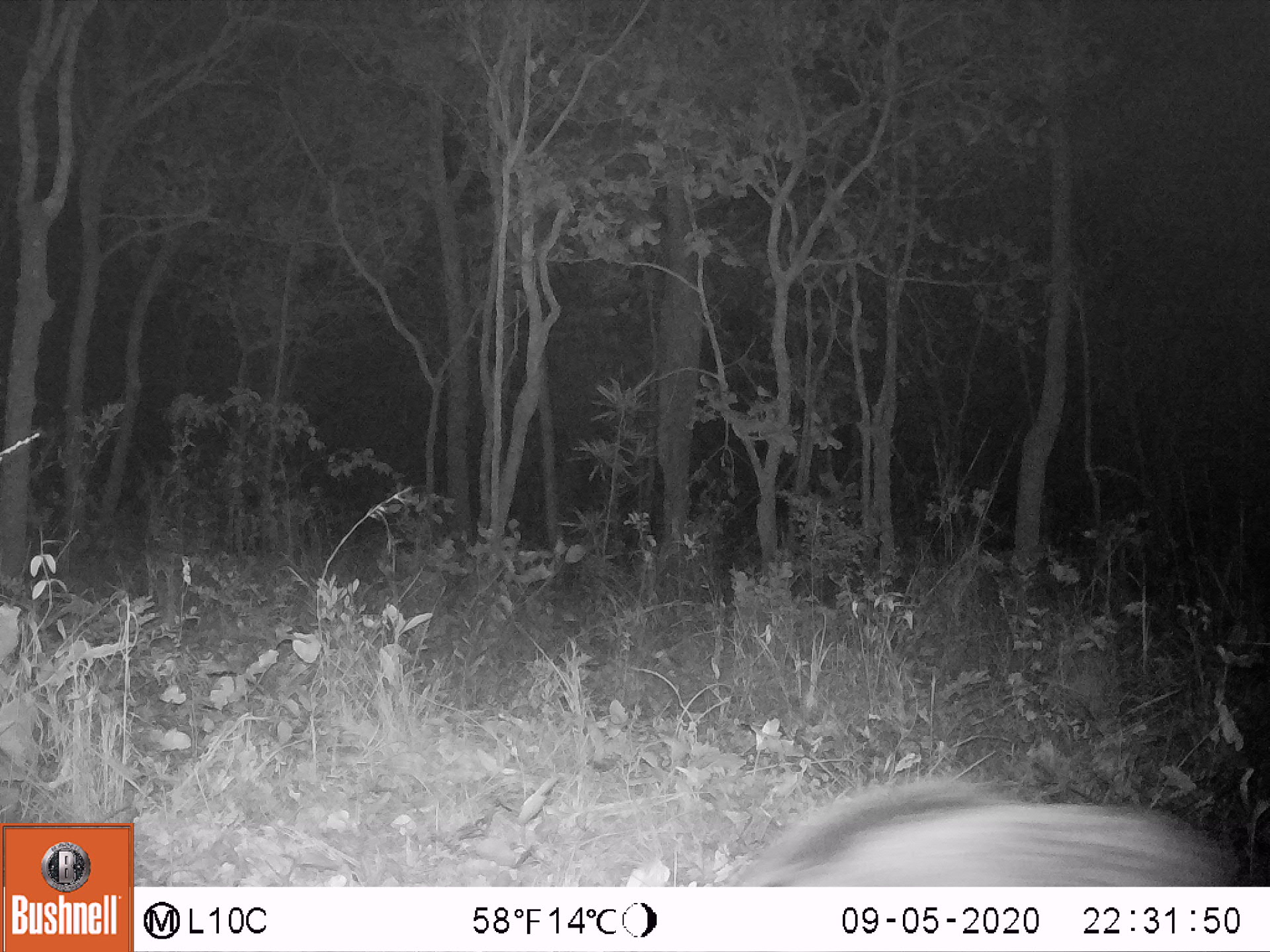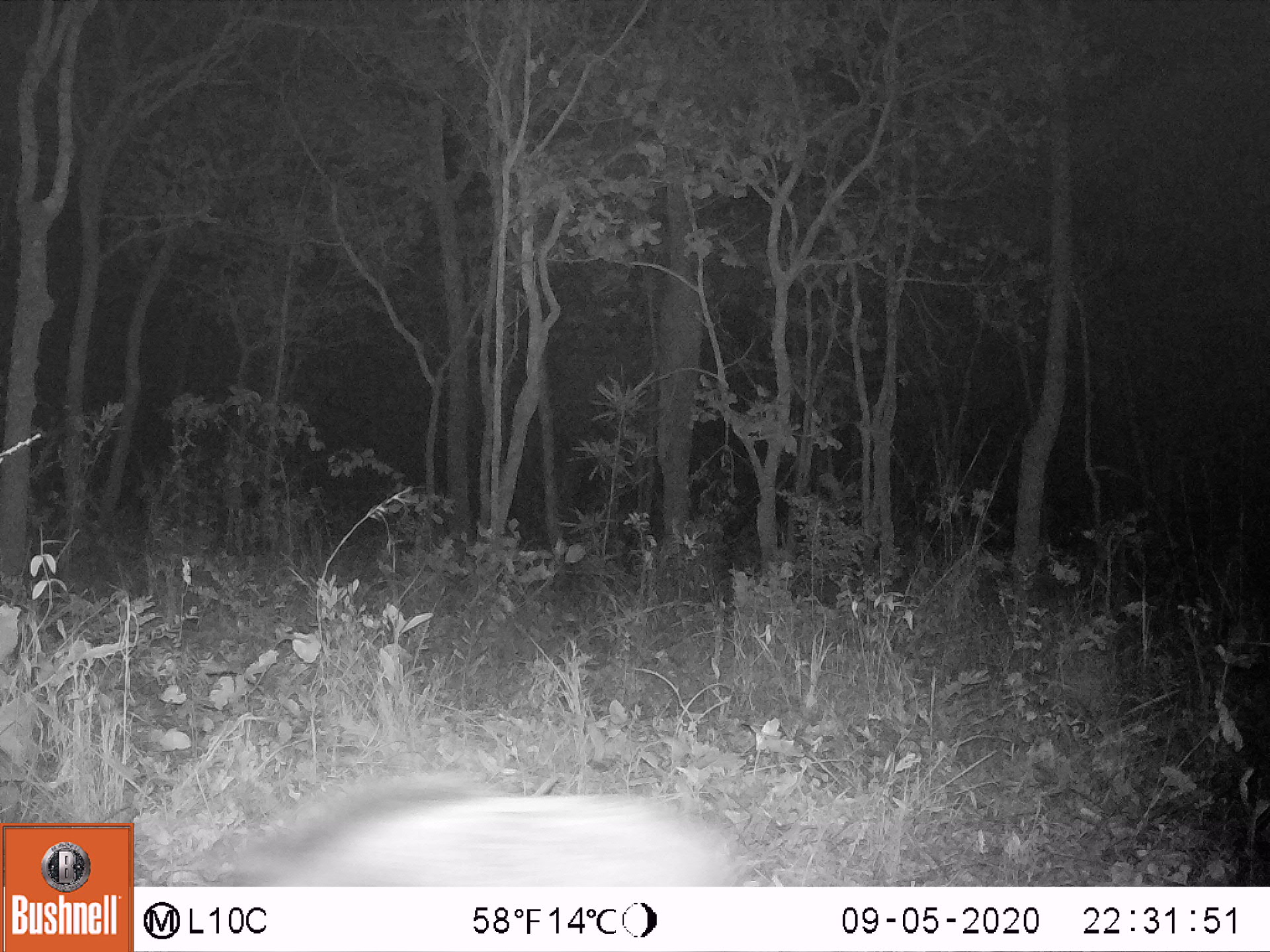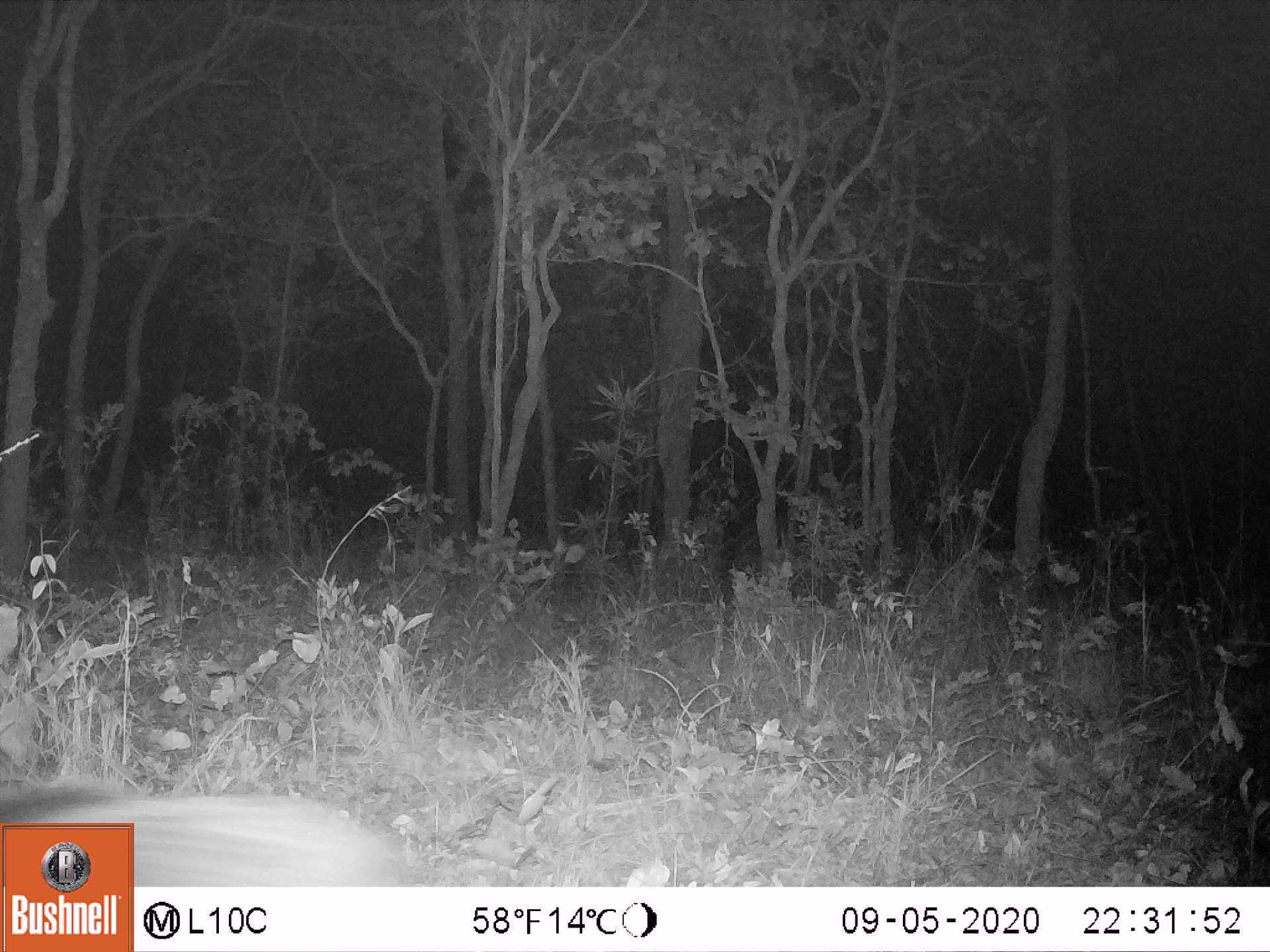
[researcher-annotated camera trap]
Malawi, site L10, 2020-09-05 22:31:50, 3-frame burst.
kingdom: Animalia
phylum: Chordata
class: Mammalia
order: Artiodactyla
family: Suidae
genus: Potamochoerus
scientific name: Potamochoerus larvatus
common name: bushpig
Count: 1.